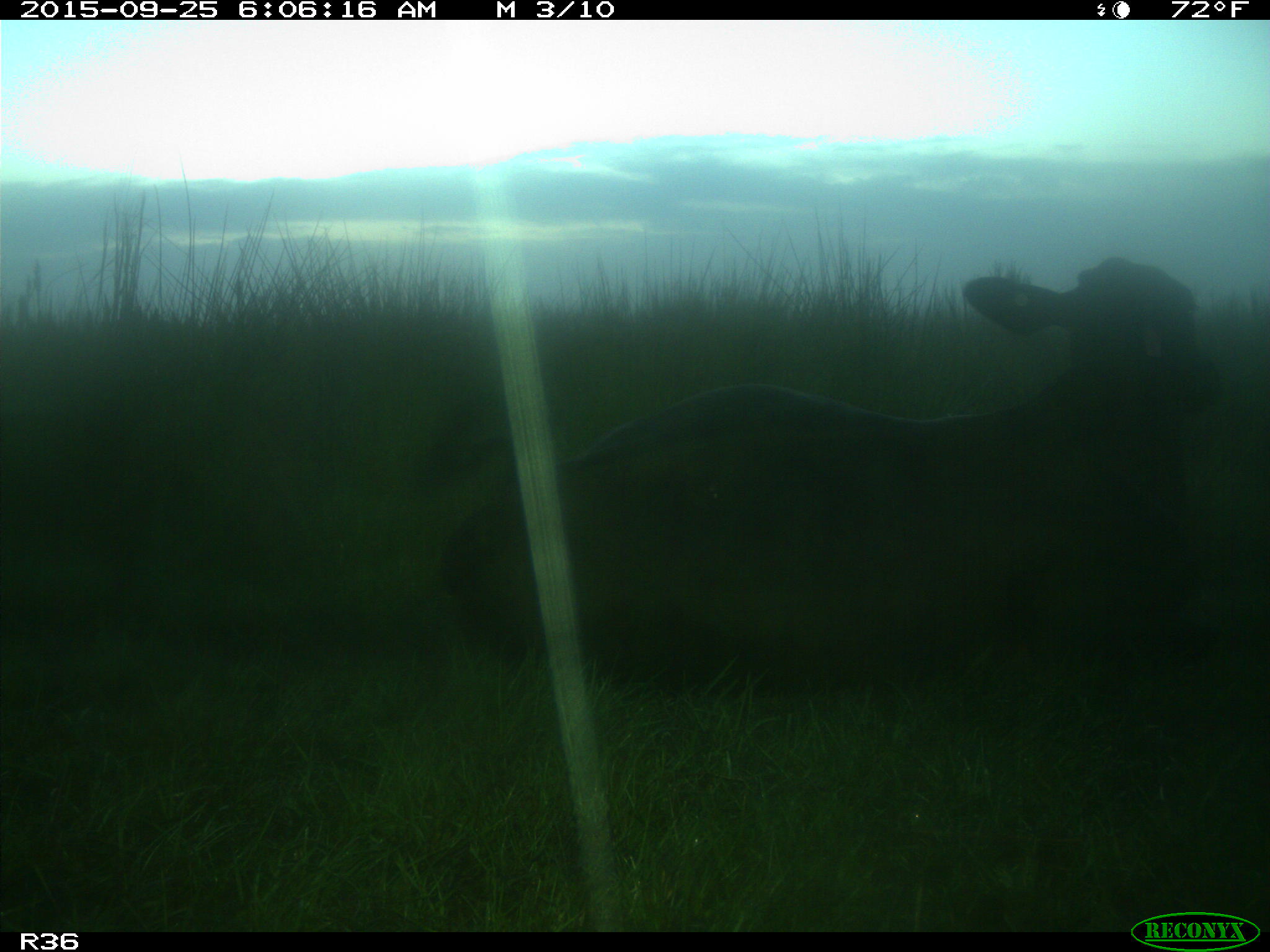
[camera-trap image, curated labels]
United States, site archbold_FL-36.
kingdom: Animalia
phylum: Chordata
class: Mammalia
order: Artiodactyla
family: Bovidae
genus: Bos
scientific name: Bos taurus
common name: domestic cow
Bos taurus (domestic cow).